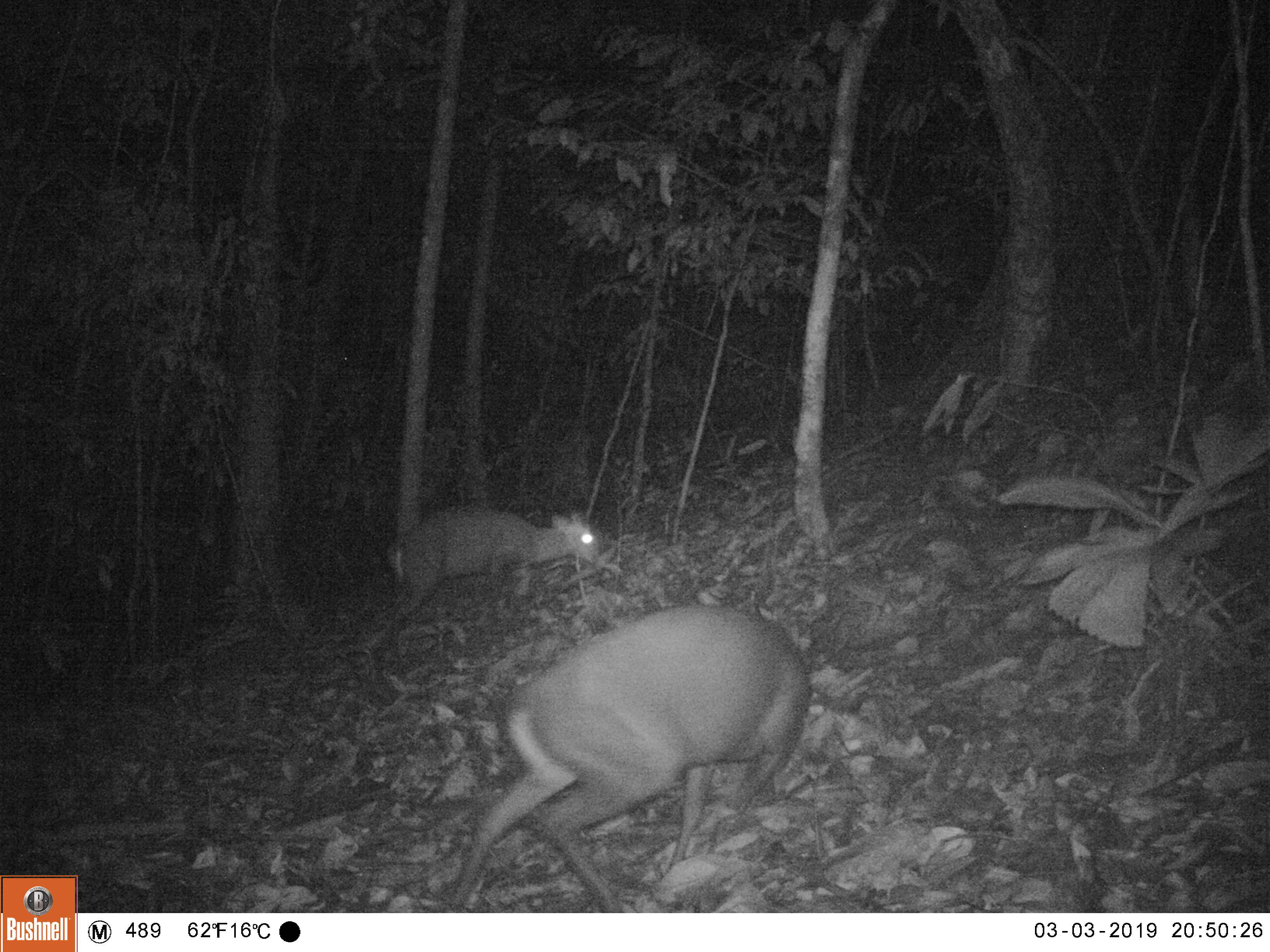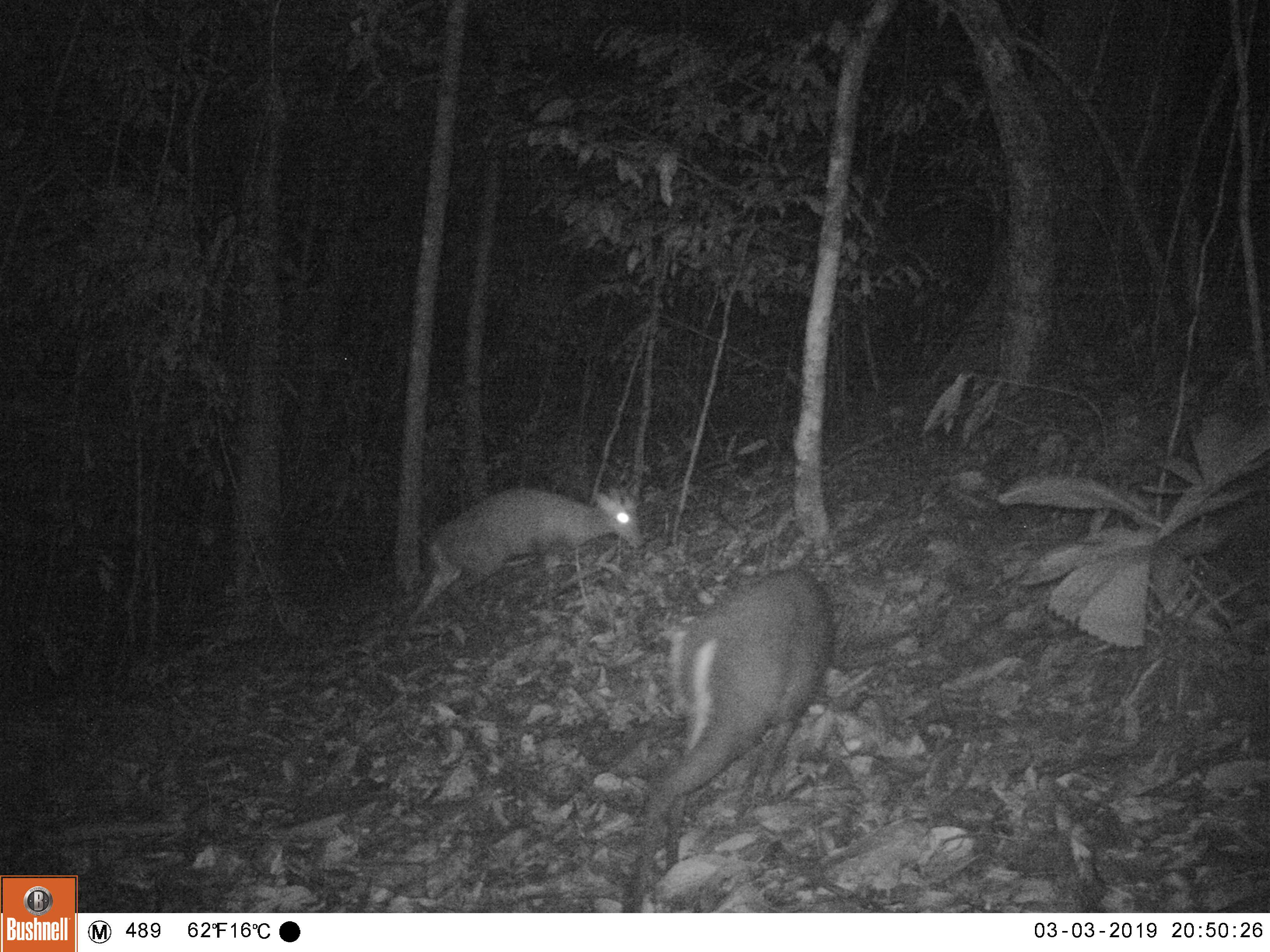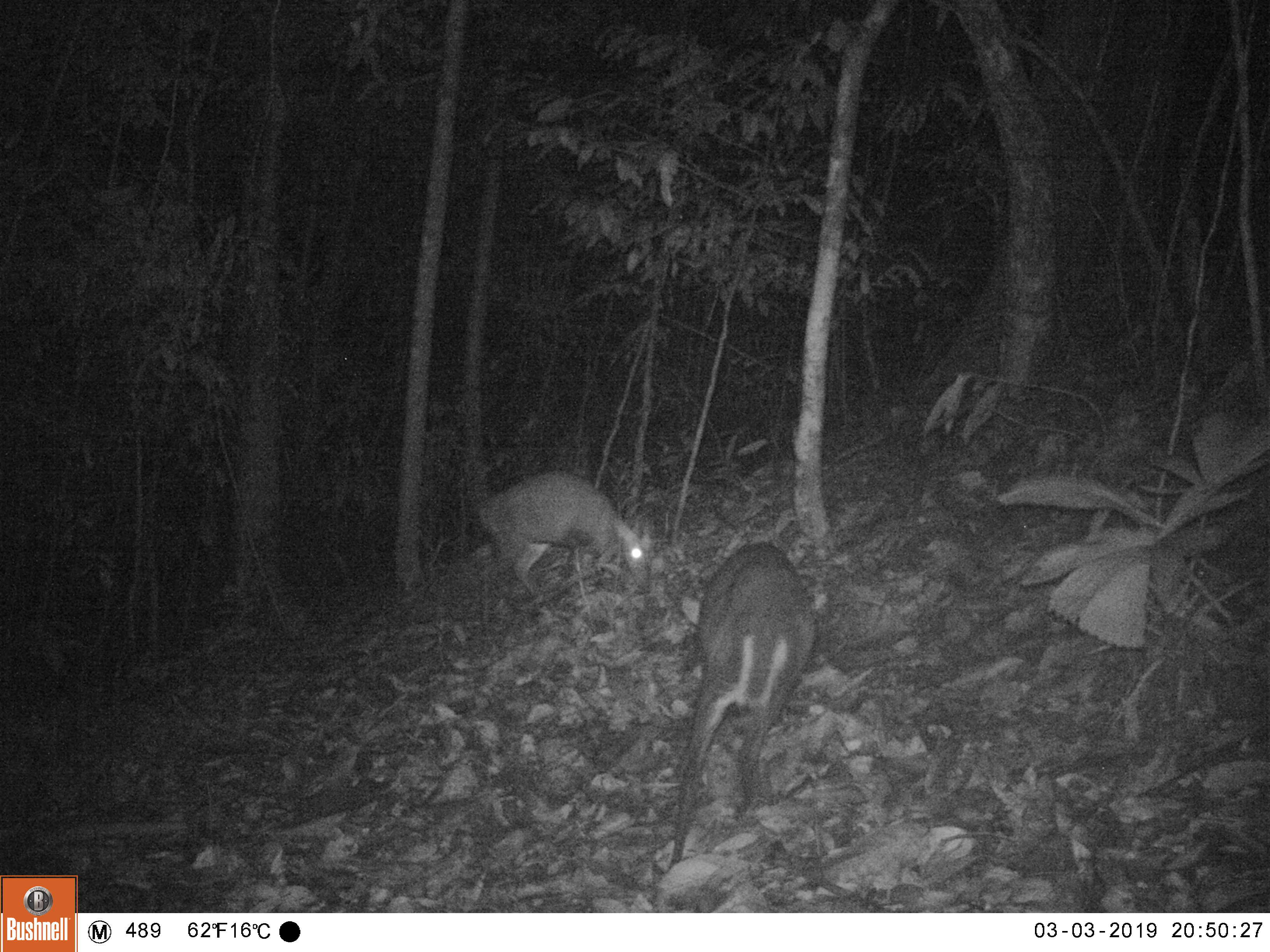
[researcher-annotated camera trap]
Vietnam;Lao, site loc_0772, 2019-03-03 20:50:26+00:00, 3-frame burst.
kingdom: Animalia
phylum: Chordata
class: Mammalia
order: Artiodactyla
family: Cervidae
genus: Muntiacus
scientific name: Muntiacus rooseveltorum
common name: roosevelt's muntjac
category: roosevelts muntjac group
Roosevelts muntjac group (roosevelt's muntjac) (Muntiacus rooseveltorum). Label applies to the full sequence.